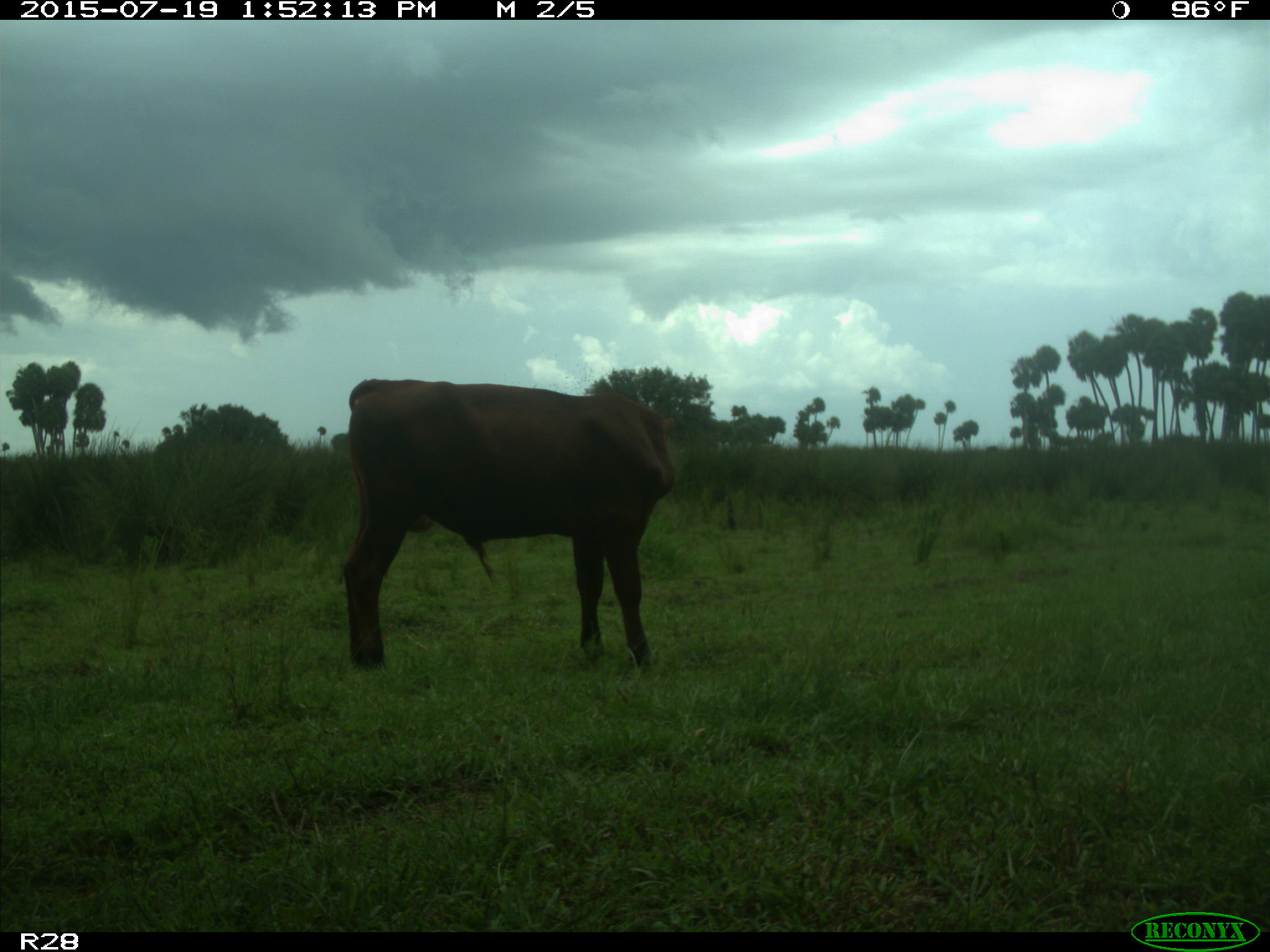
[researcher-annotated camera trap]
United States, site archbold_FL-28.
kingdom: Animalia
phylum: Chordata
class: Mammalia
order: Artiodactyla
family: Bovidae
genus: Bos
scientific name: Bos taurus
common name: domestic cow